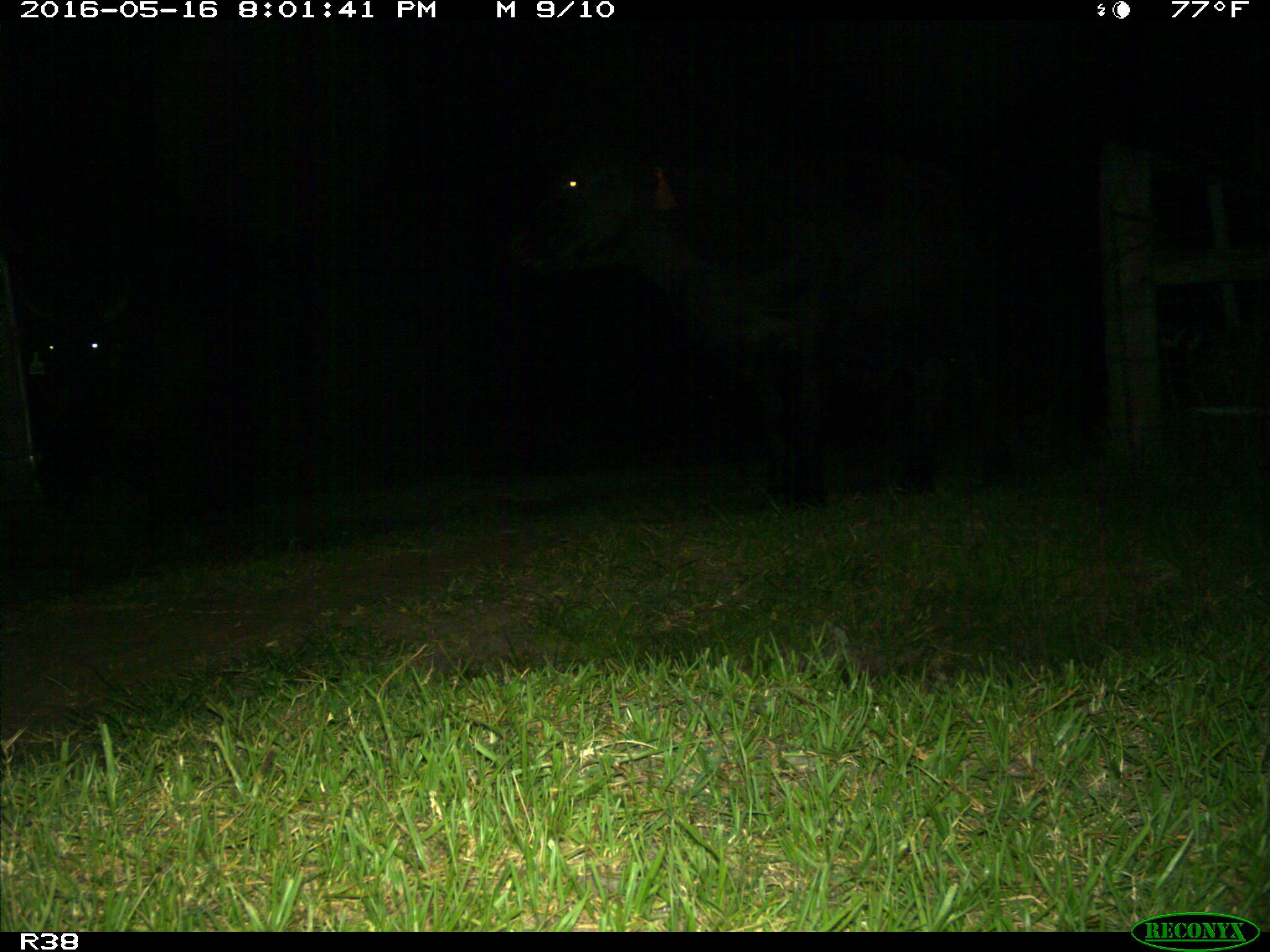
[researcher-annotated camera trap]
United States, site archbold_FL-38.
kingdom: Animalia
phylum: Chordata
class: Mammalia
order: Artiodactyla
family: Bovidae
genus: Bos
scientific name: Bos taurus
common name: domestic cow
Bos taurus (domestic cow).